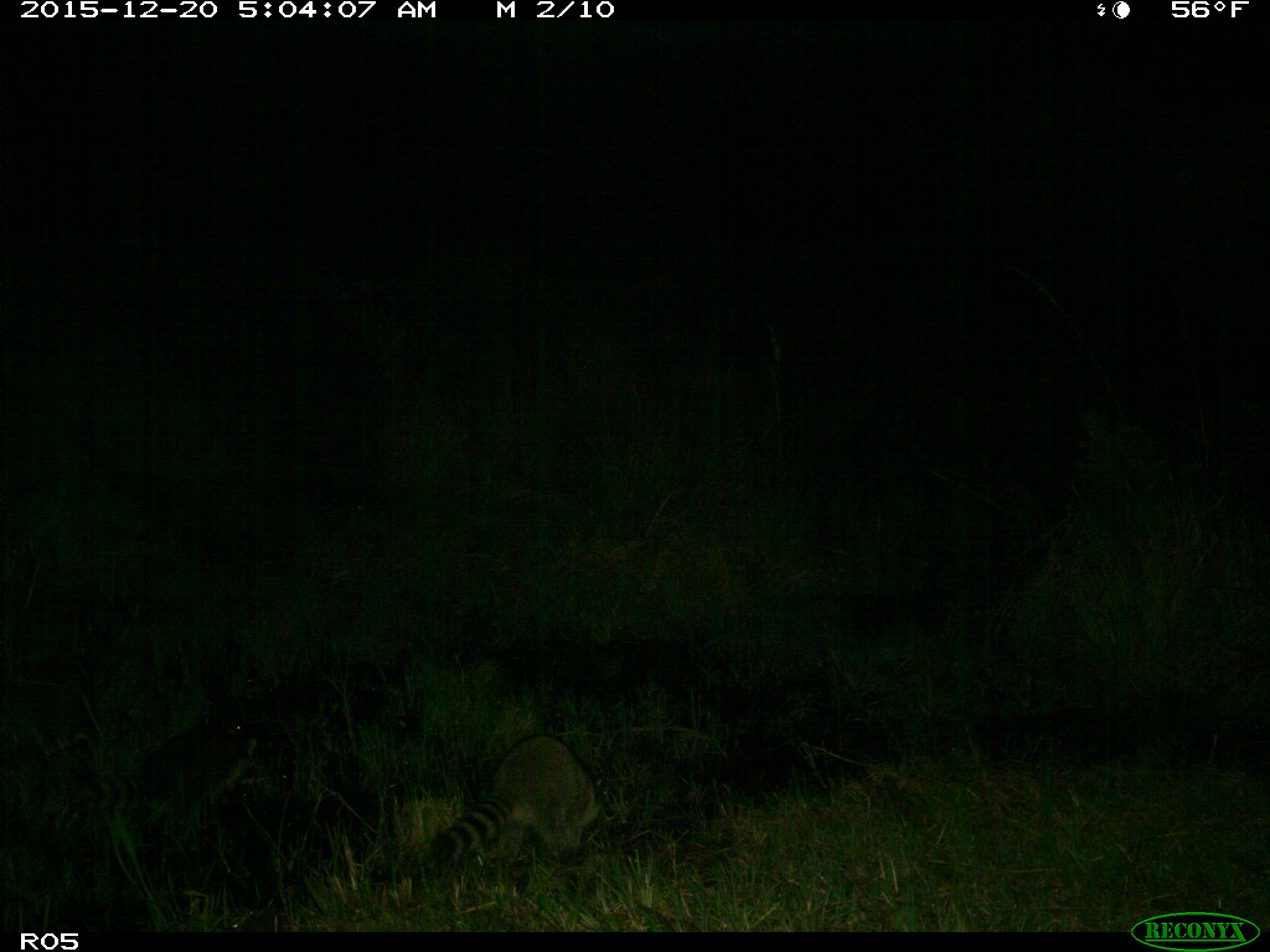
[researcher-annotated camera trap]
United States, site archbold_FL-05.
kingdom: Animalia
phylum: Chordata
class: Mammalia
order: Carnivora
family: Procyonidae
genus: Procyon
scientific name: Procyon lotor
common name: common raccoon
Procyon lotor (common raccoon).